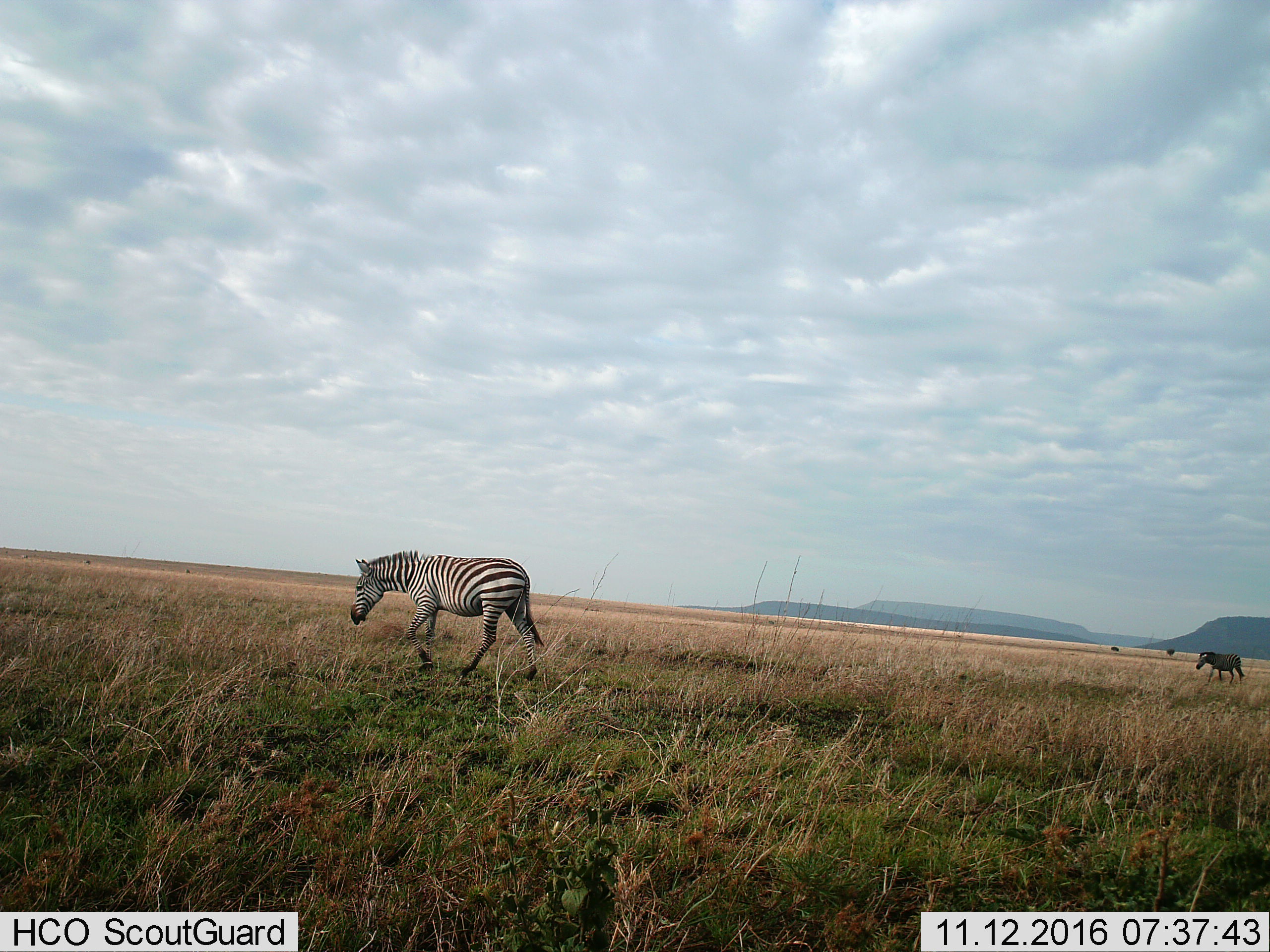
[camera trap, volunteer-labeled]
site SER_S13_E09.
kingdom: Animalia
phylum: Chordata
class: Mammalia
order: Perissodactyla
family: Equidae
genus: Equus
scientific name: Equus quagga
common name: plains zebra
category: zebraplains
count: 2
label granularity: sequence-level